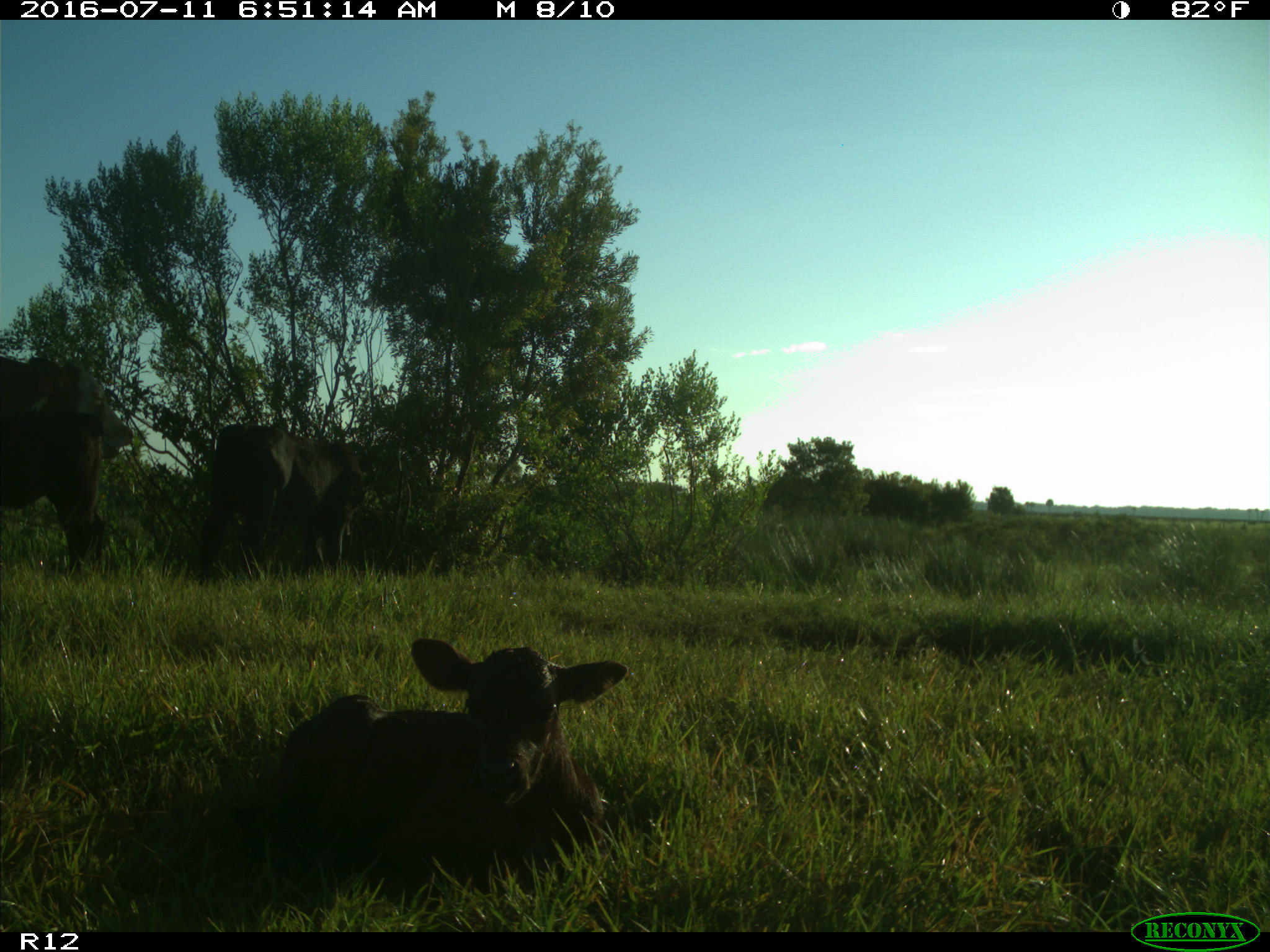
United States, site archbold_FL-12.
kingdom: Animalia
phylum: Chordata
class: Mammalia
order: Artiodactyla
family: Bovidae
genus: Bos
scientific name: Bos taurus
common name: domestic cow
Bos taurus (domestic cow).